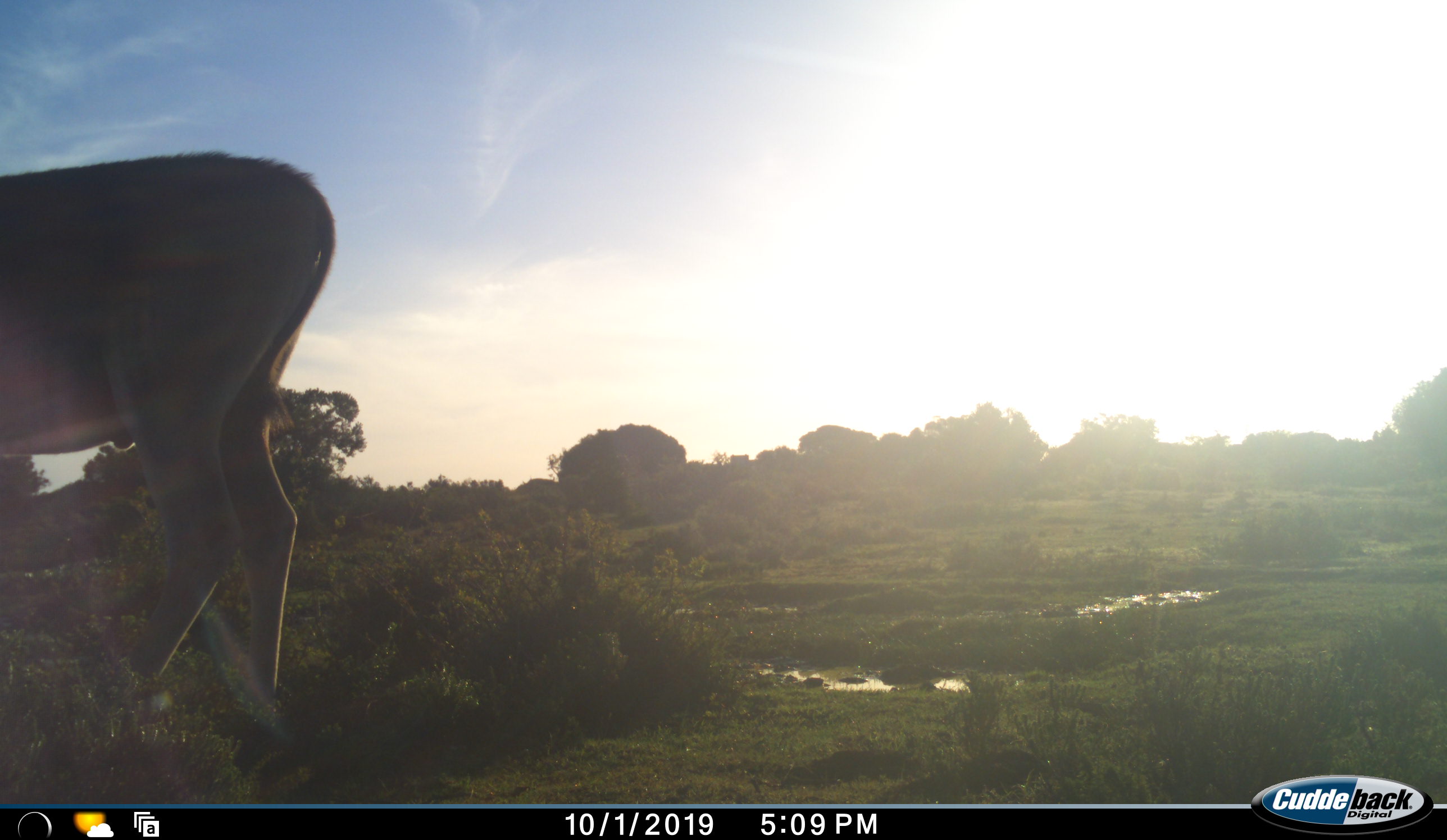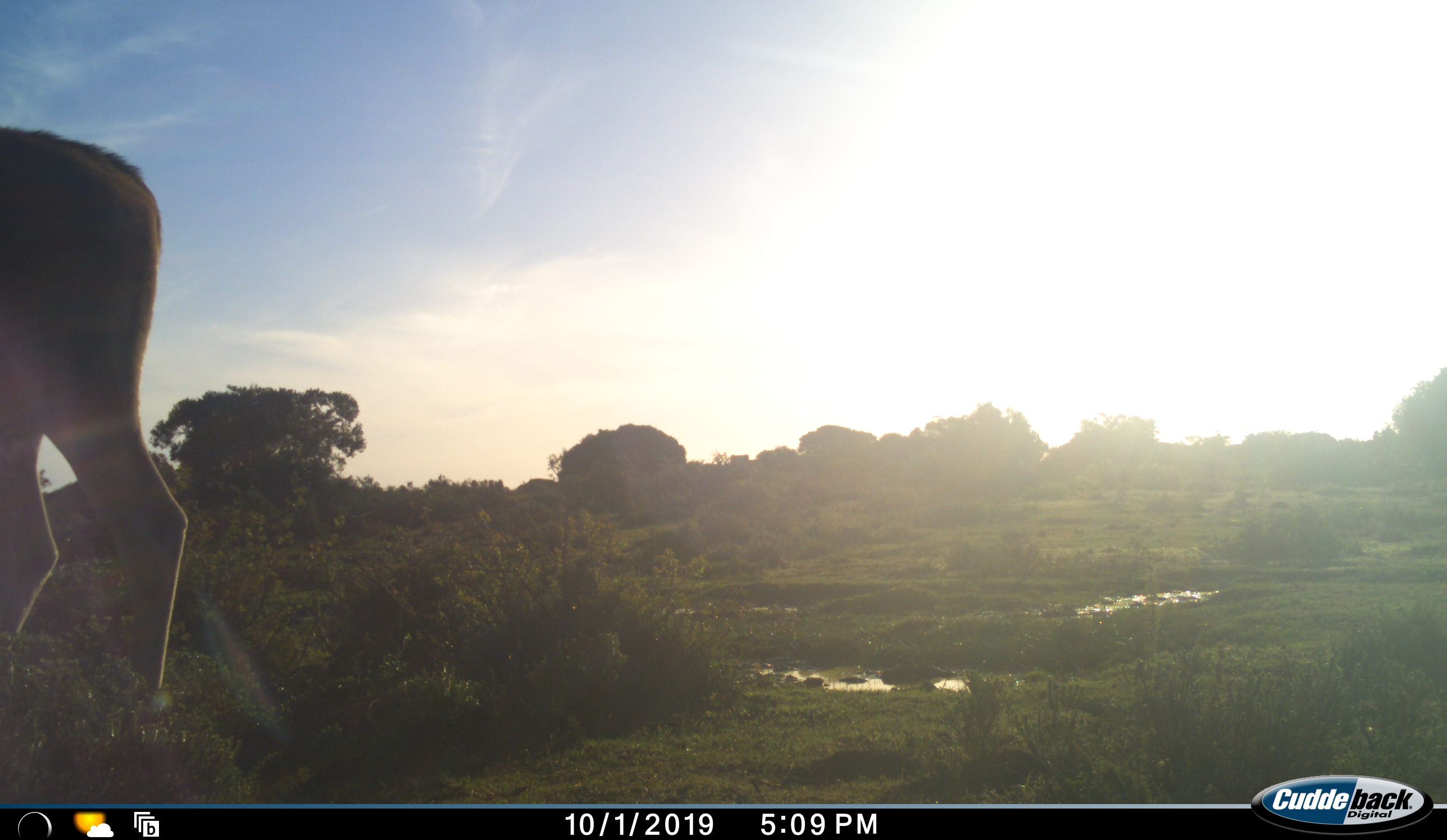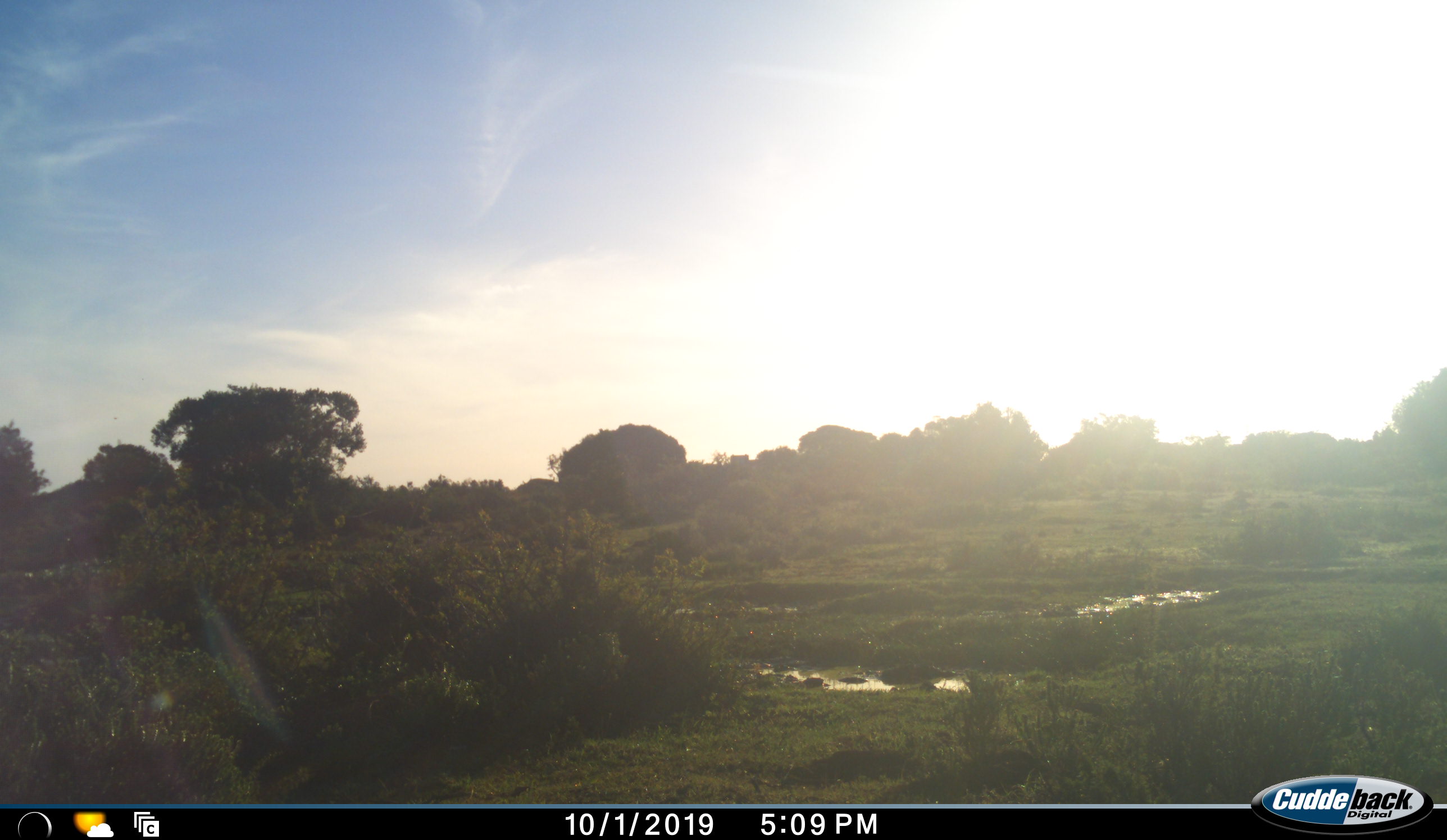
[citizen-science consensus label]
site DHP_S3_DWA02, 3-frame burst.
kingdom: Animalia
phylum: Chordata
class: Mammalia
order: Artiodactyla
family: Bovidae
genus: Tragelaphus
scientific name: Tragelaphus oryx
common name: eland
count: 1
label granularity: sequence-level